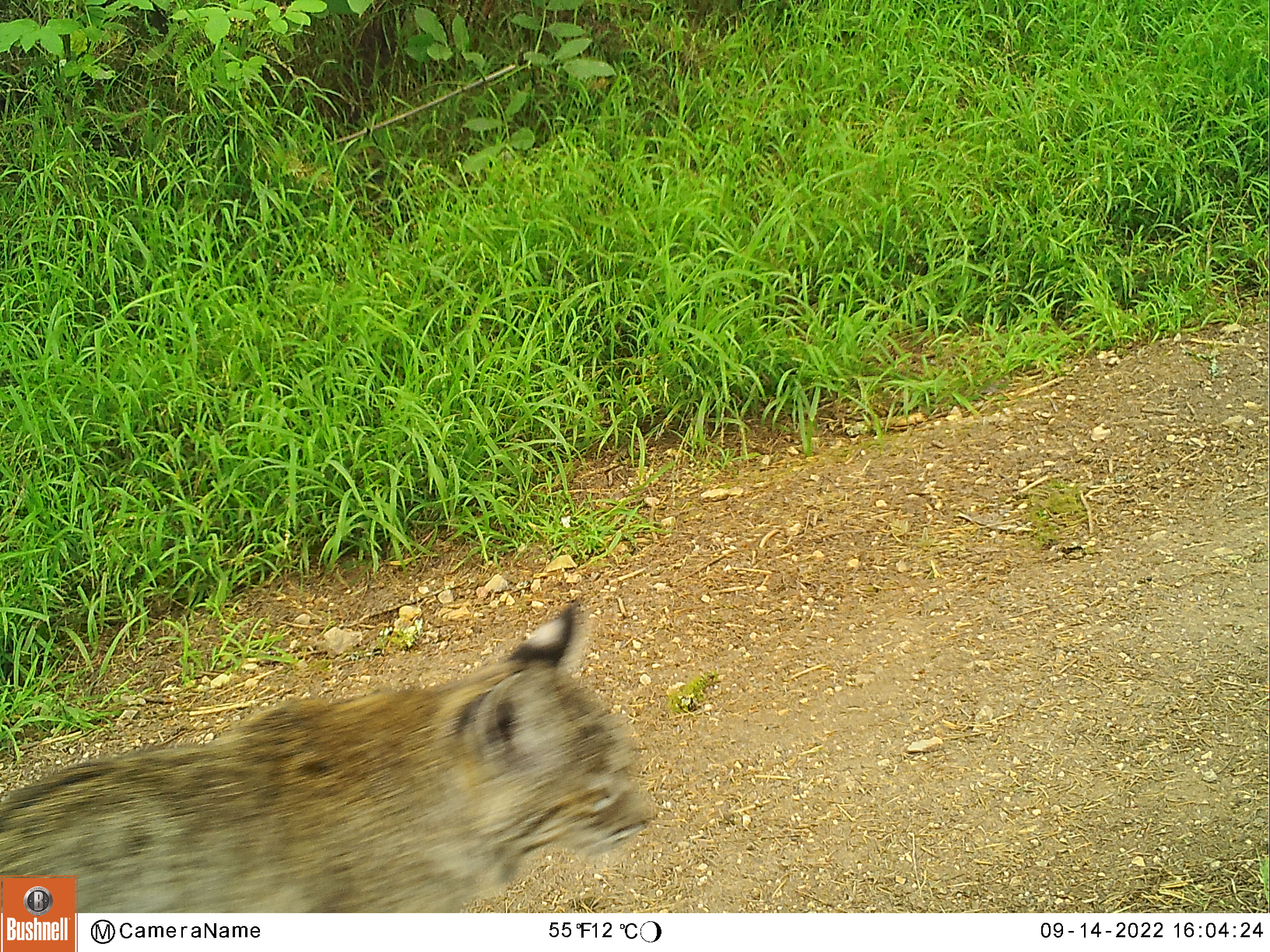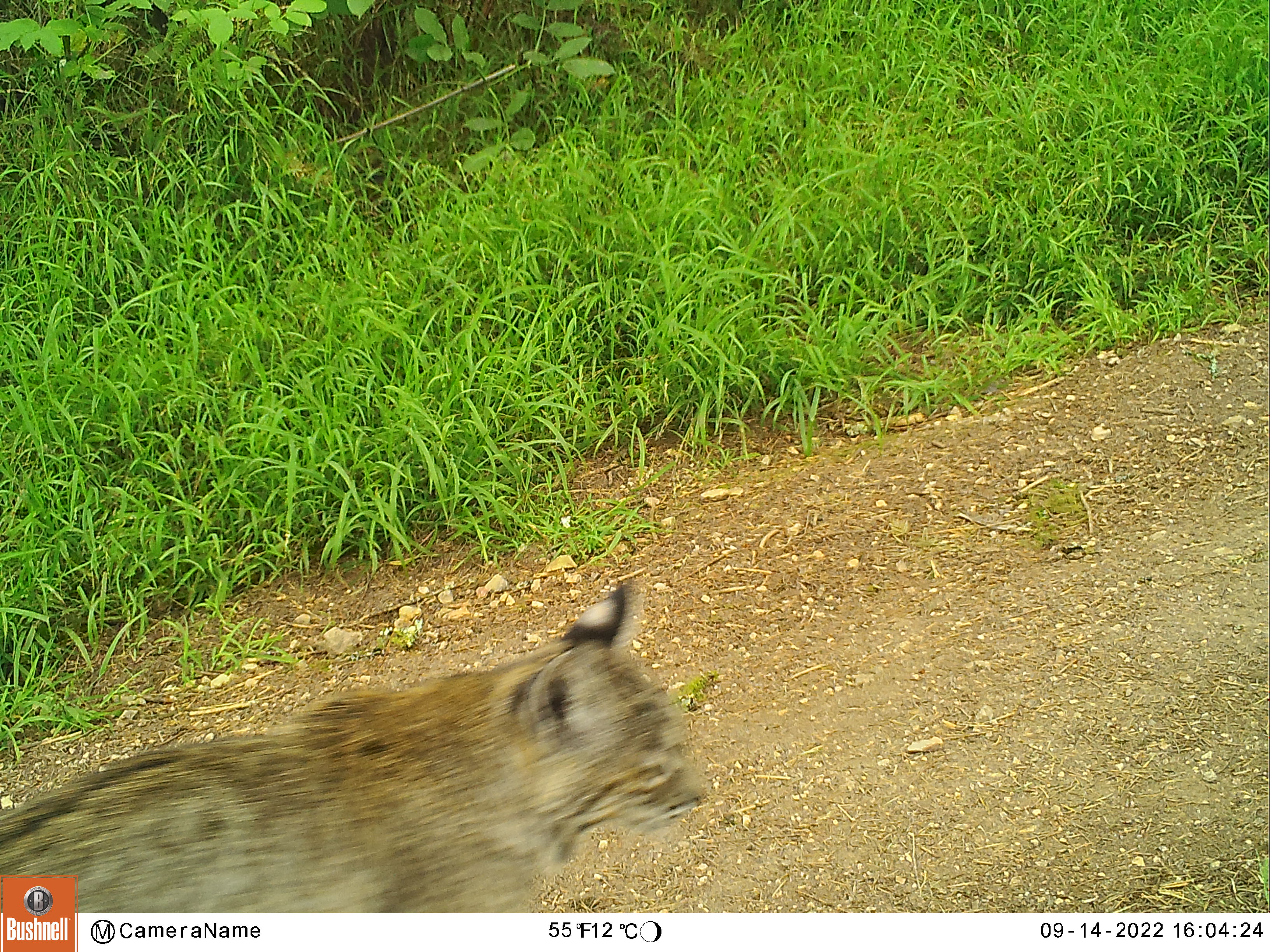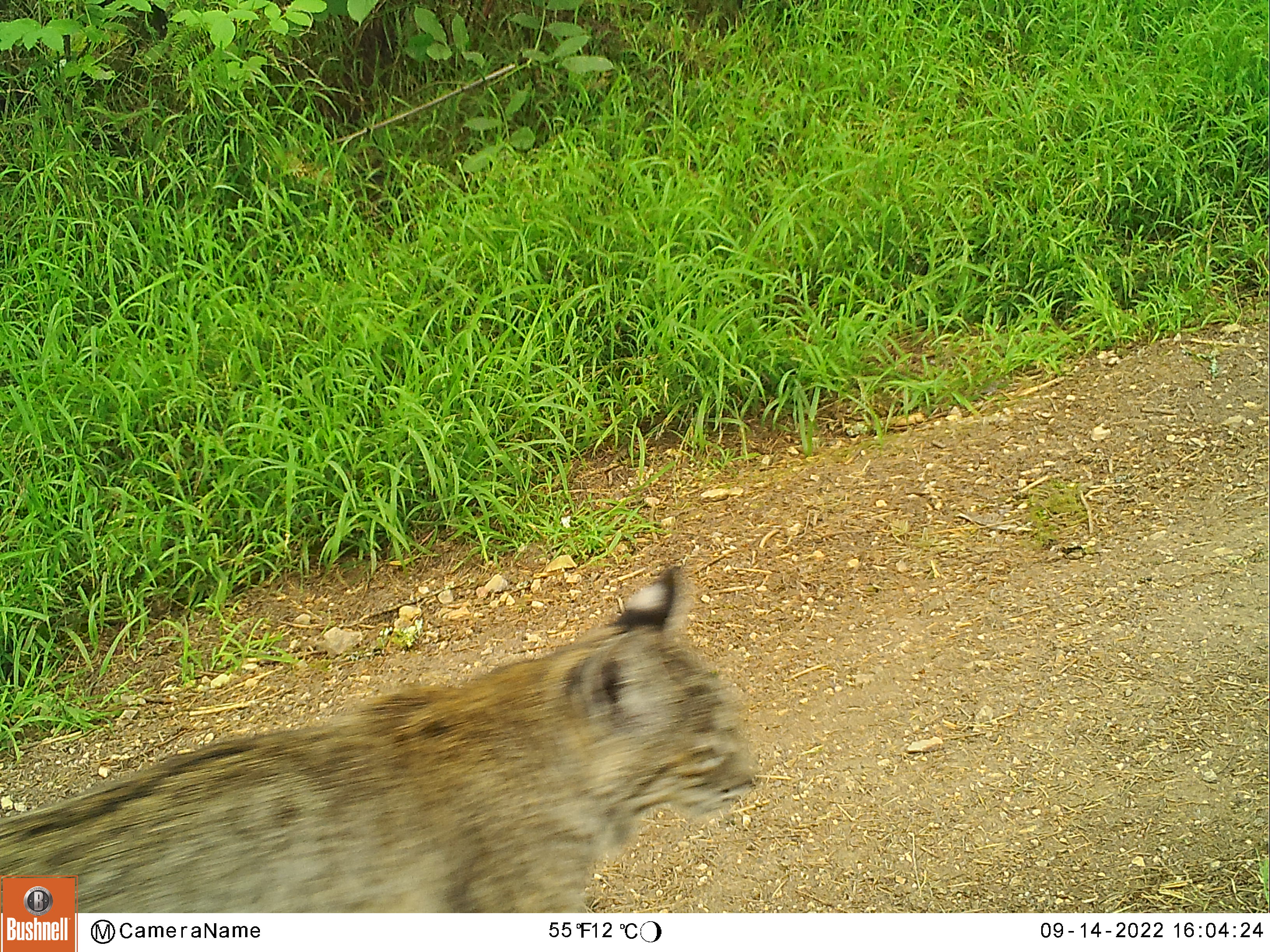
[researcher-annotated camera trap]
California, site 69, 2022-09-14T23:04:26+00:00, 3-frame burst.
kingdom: Animalia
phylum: Chordata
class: Mammalia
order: Carnivora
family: Felidae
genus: Lynx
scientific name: Lynx rufus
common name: bobcat